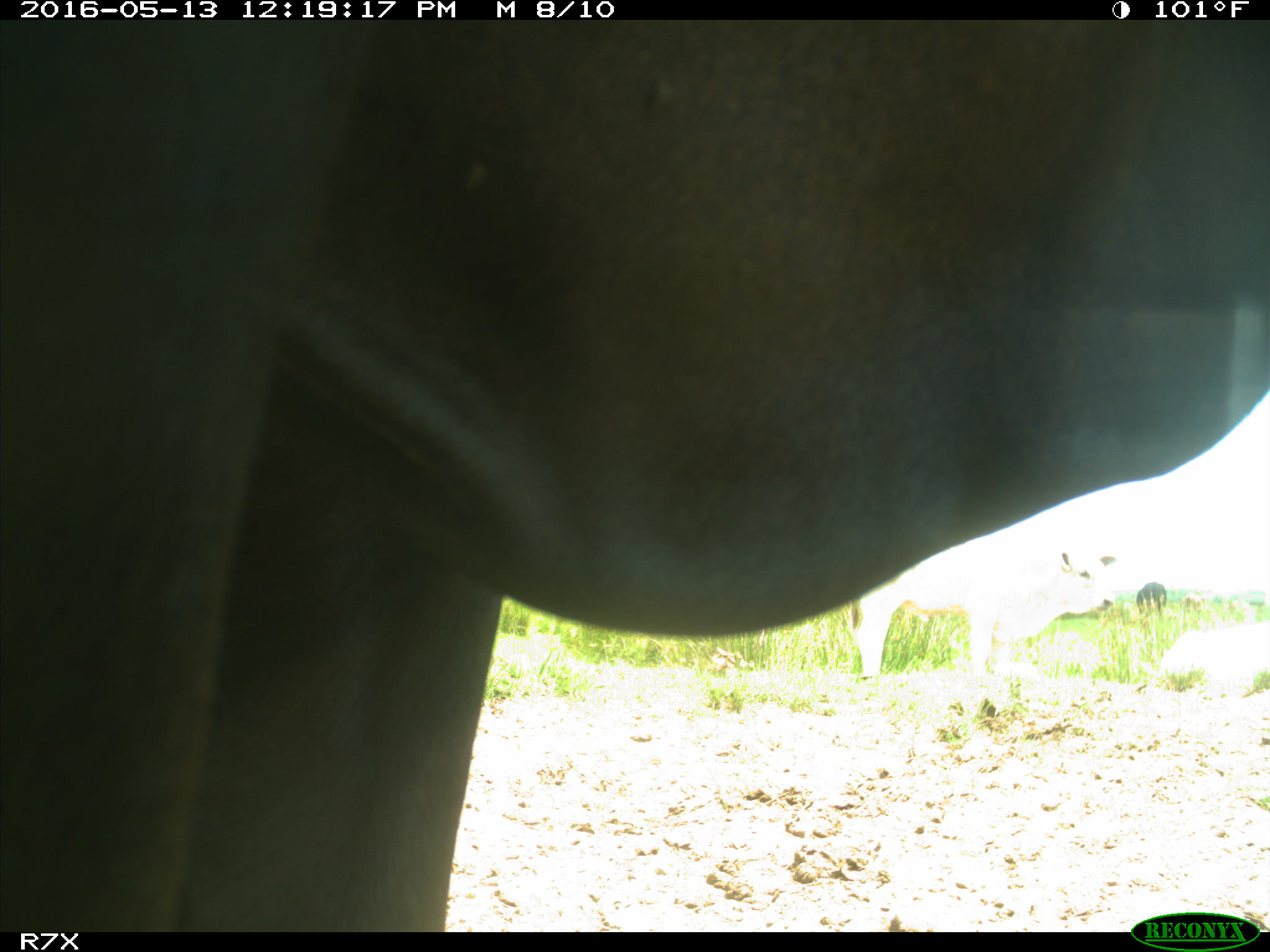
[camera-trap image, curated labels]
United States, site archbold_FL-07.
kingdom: Animalia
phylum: Chordata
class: Mammalia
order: Artiodactyla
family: Bovidae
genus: Bos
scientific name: Bos taurus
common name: domestic cow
Bos taurus (domestic cow).